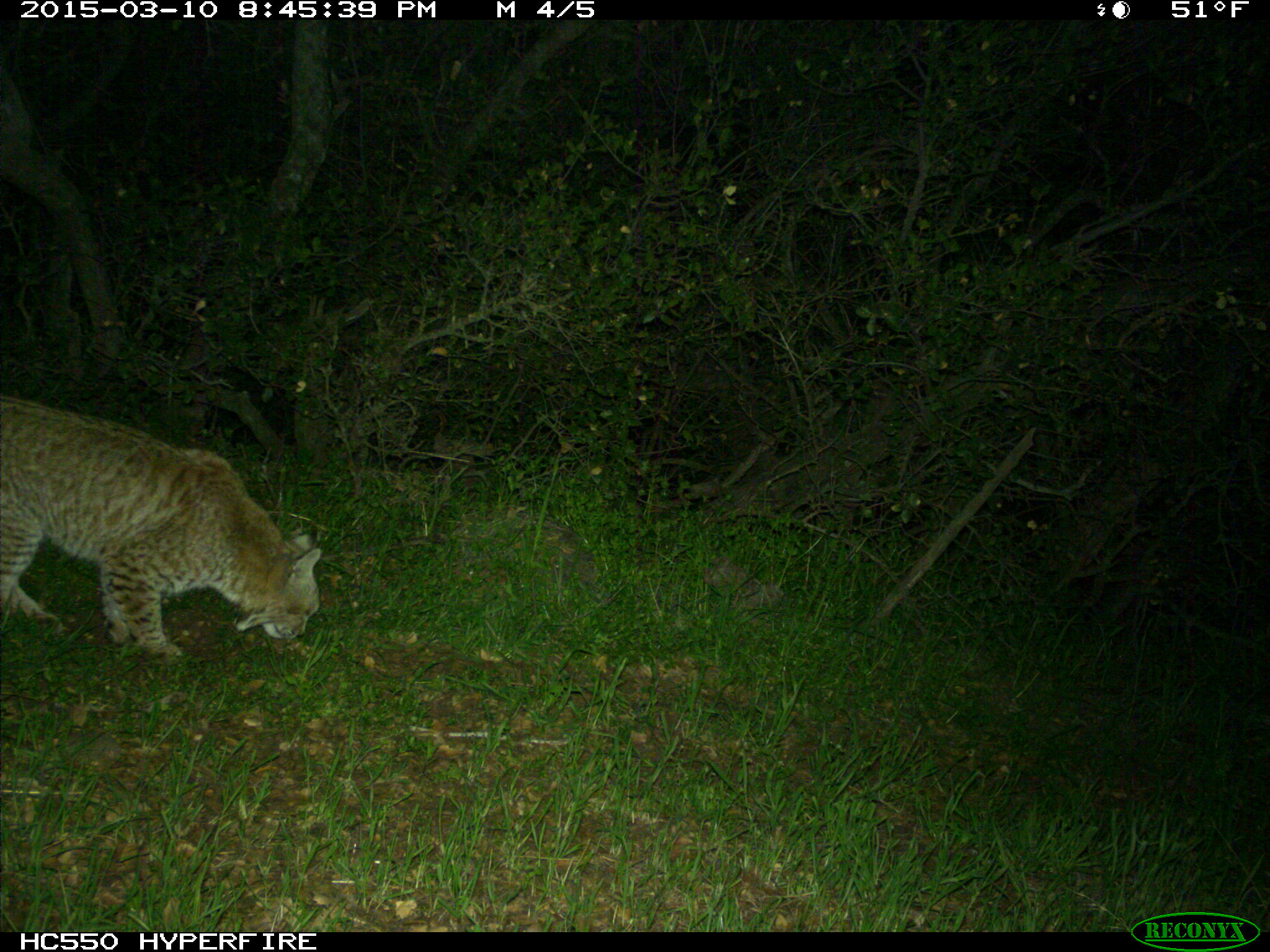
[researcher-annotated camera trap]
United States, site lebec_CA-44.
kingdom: Animalia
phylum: Chordata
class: Mammalia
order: Carnivora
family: Felidae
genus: Lynx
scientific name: Lynx rufus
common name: bobcat